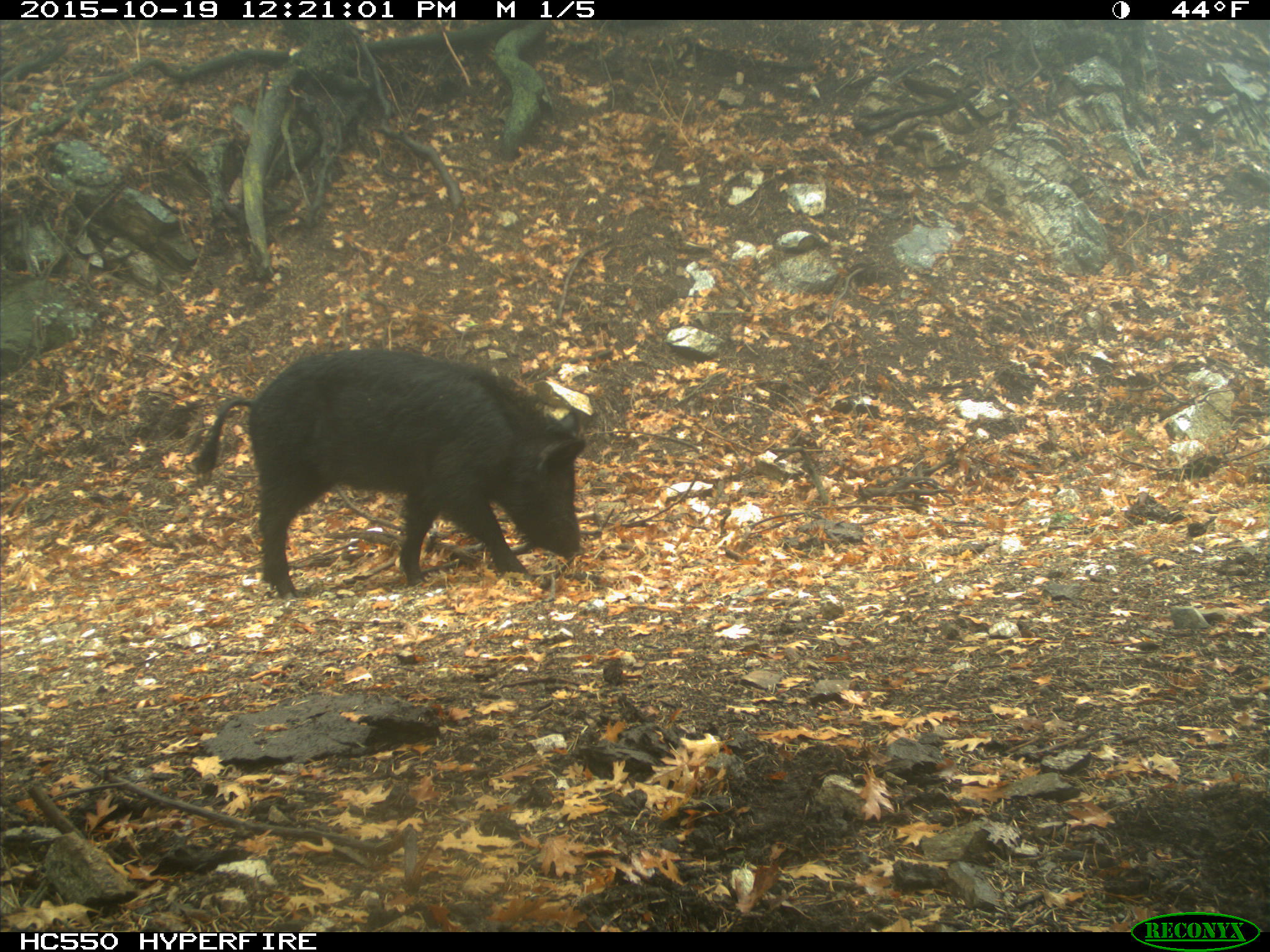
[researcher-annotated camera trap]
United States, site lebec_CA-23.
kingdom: Animalia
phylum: Chordata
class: Mammalia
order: Artiodactyla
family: Suidae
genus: Sus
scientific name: Sus scrofa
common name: wild boar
Sus scrofa (wild boar).